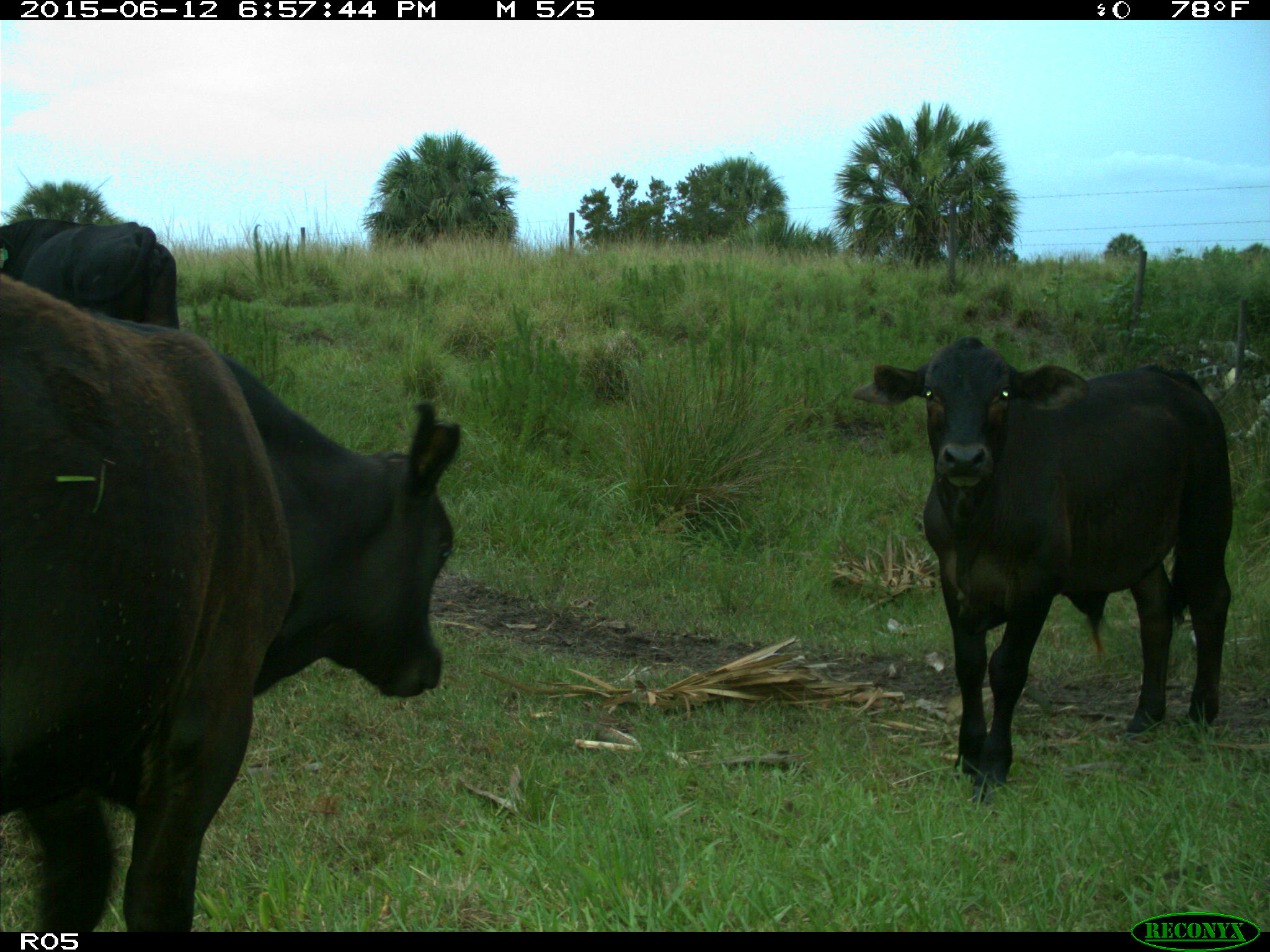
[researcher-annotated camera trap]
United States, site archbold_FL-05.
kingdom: Animalia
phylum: Chordata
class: Mammalia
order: Artiodactyla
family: Bovidae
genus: Bos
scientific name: Bos taurus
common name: domestic cow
Bos taurus (domestic cow).